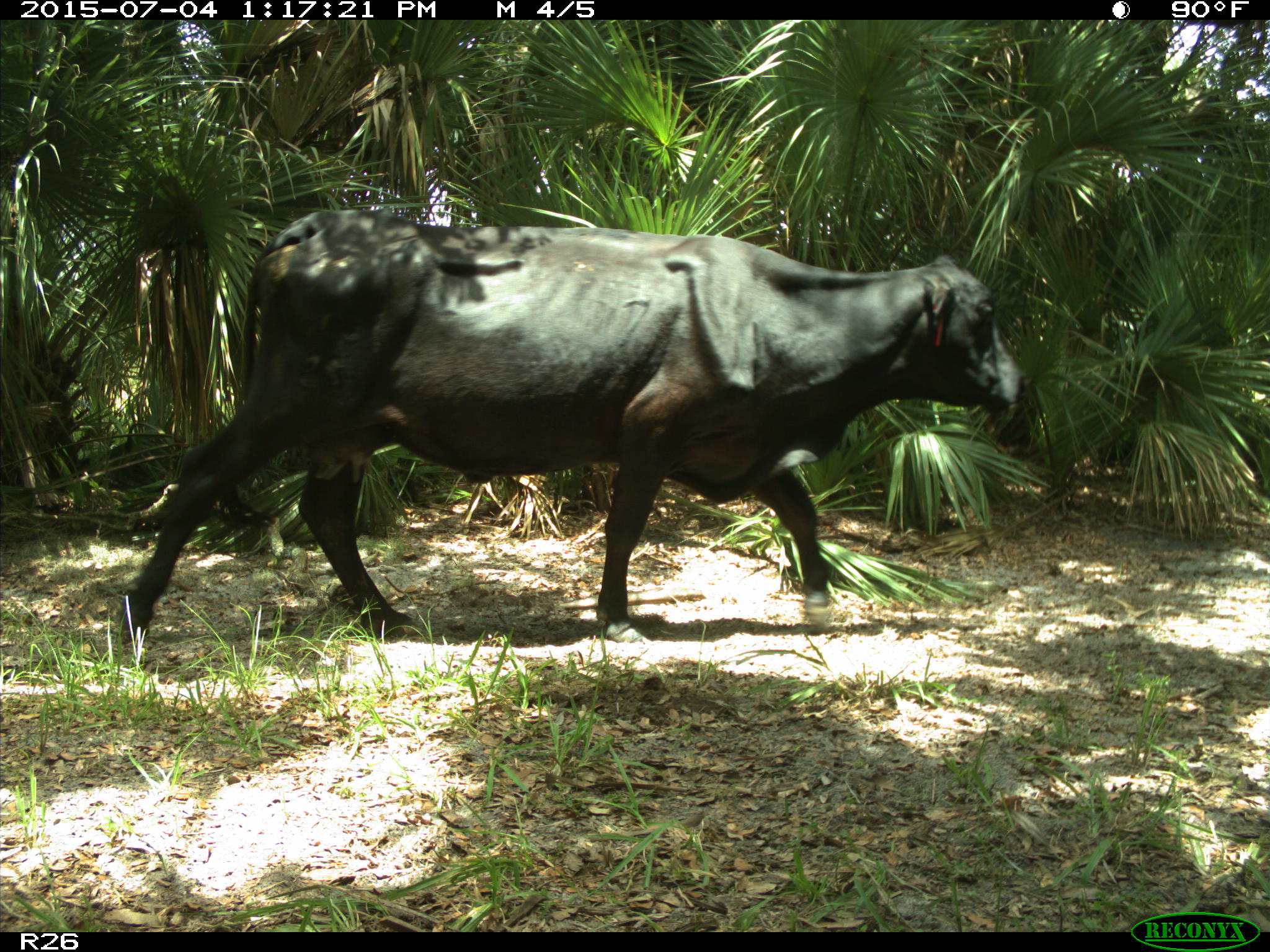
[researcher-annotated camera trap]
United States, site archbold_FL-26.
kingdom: Animalia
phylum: Chordata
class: Mammalia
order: Artiodactyla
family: Bovidae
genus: Bos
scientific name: Bos taurus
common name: domestic cow